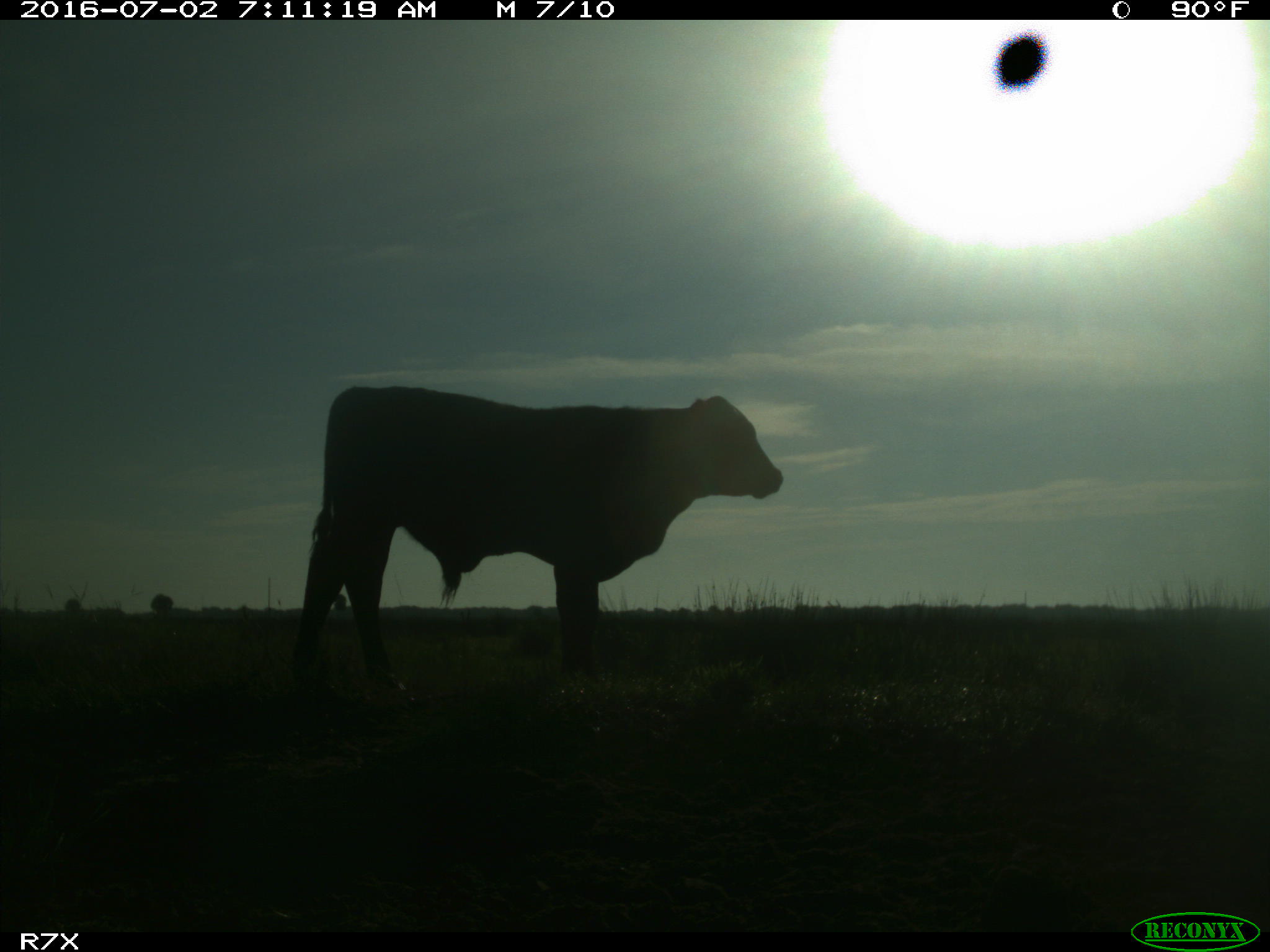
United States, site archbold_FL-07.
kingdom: Animalia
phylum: Chordata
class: Mammalia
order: Artiodactyla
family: Bovidae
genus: Bos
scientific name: Bos taurus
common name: domestic cow